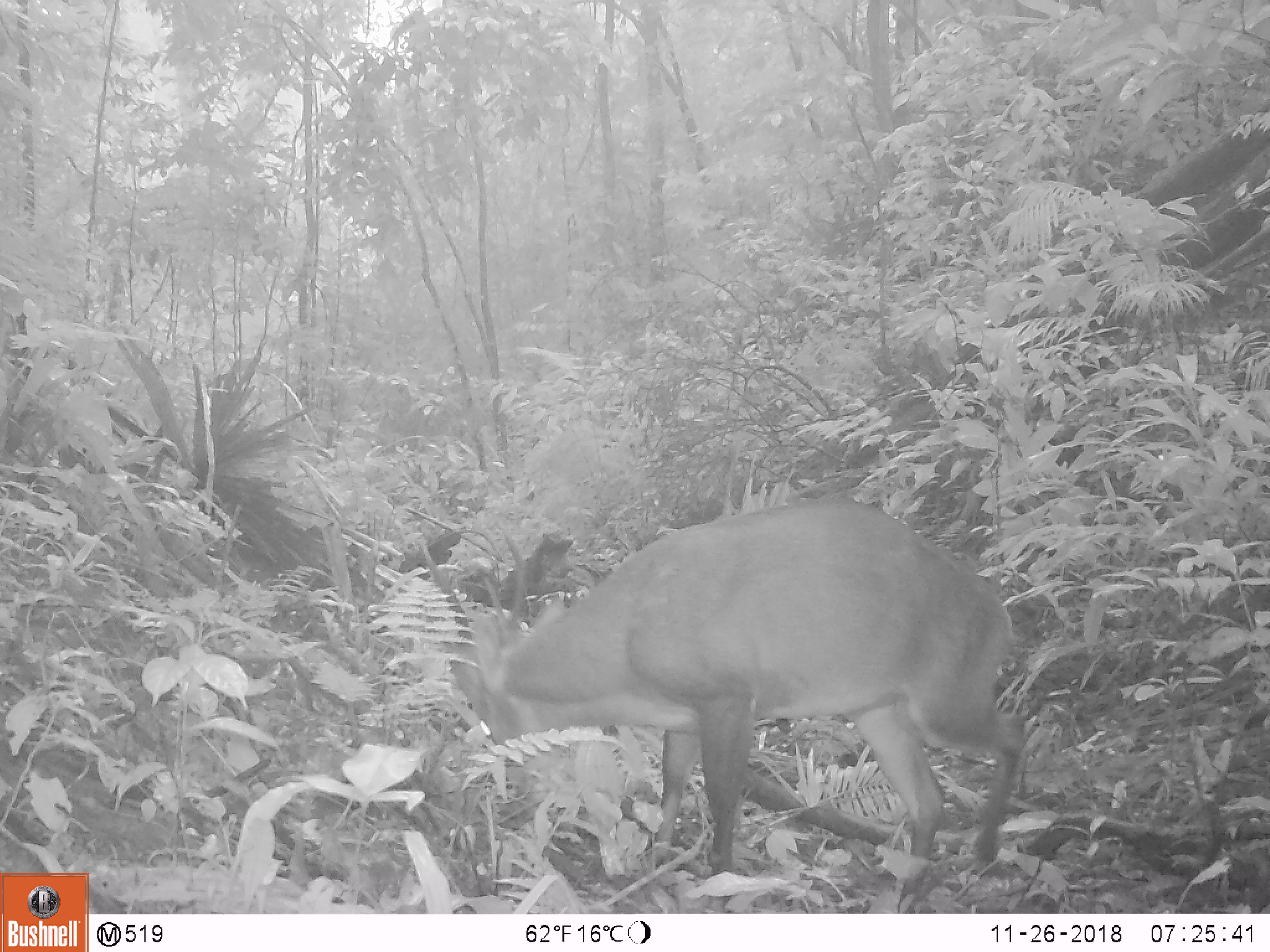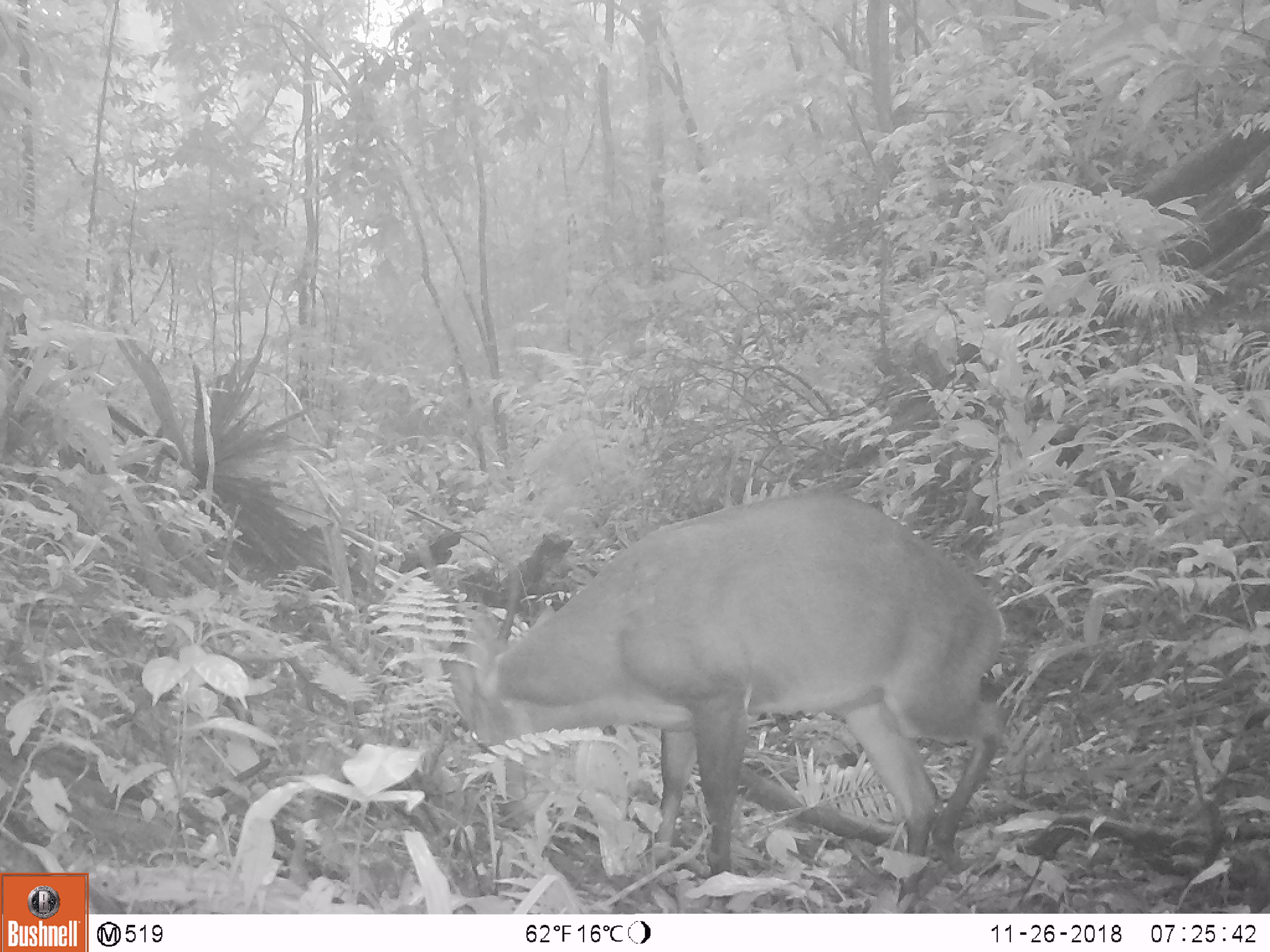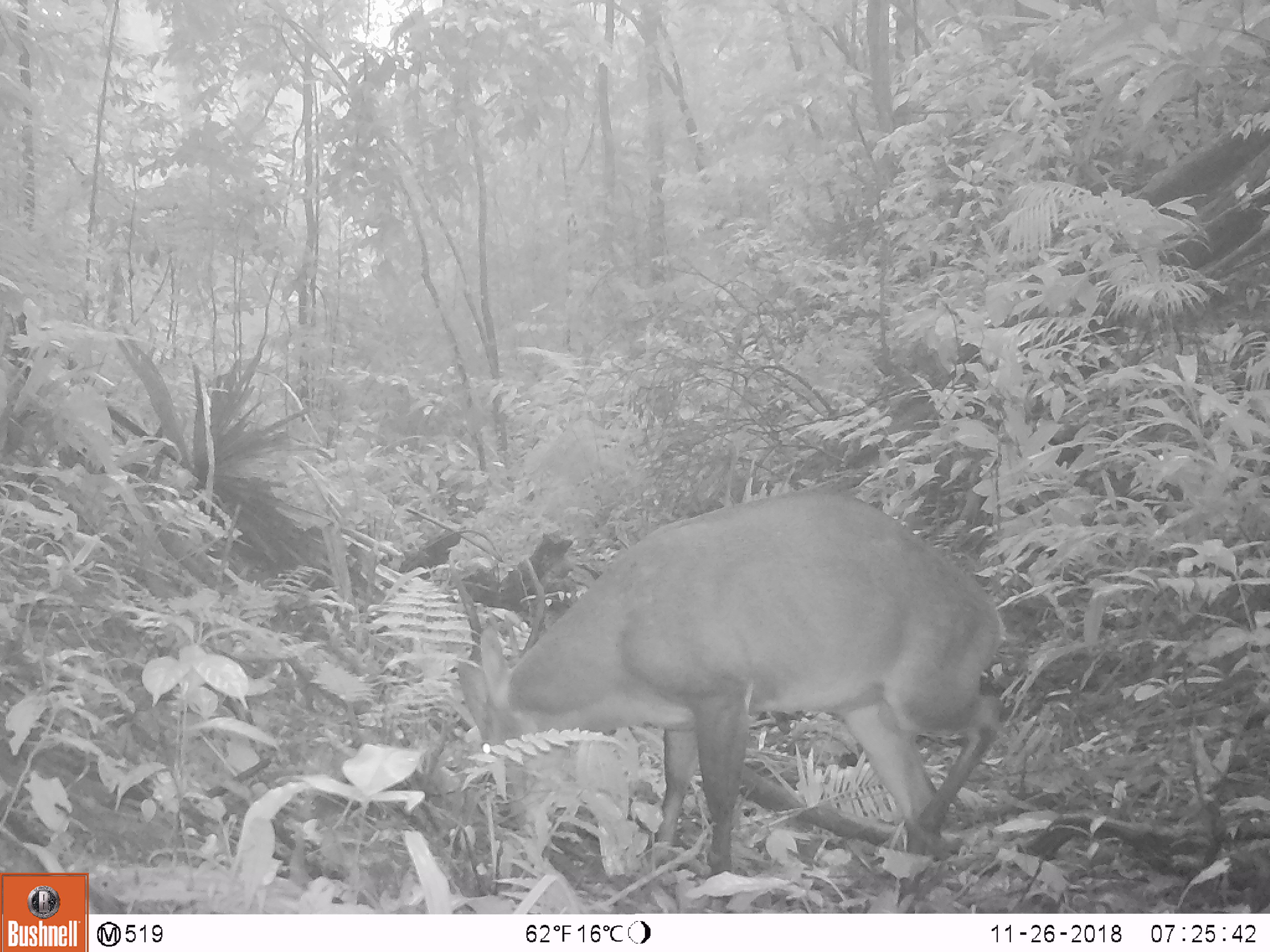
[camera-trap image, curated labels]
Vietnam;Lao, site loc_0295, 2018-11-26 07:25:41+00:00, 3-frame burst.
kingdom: Animalia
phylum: Chordata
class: Mammalia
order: Artiodactyla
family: Cervidae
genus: Muntiacus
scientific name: Muntiacus vuquangensis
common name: large-antlered muntjac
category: large antlered muntjac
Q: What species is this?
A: Large antlered muntjac (large-antlered muntjac) (Muntiacus vuquangensis).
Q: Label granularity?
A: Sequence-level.